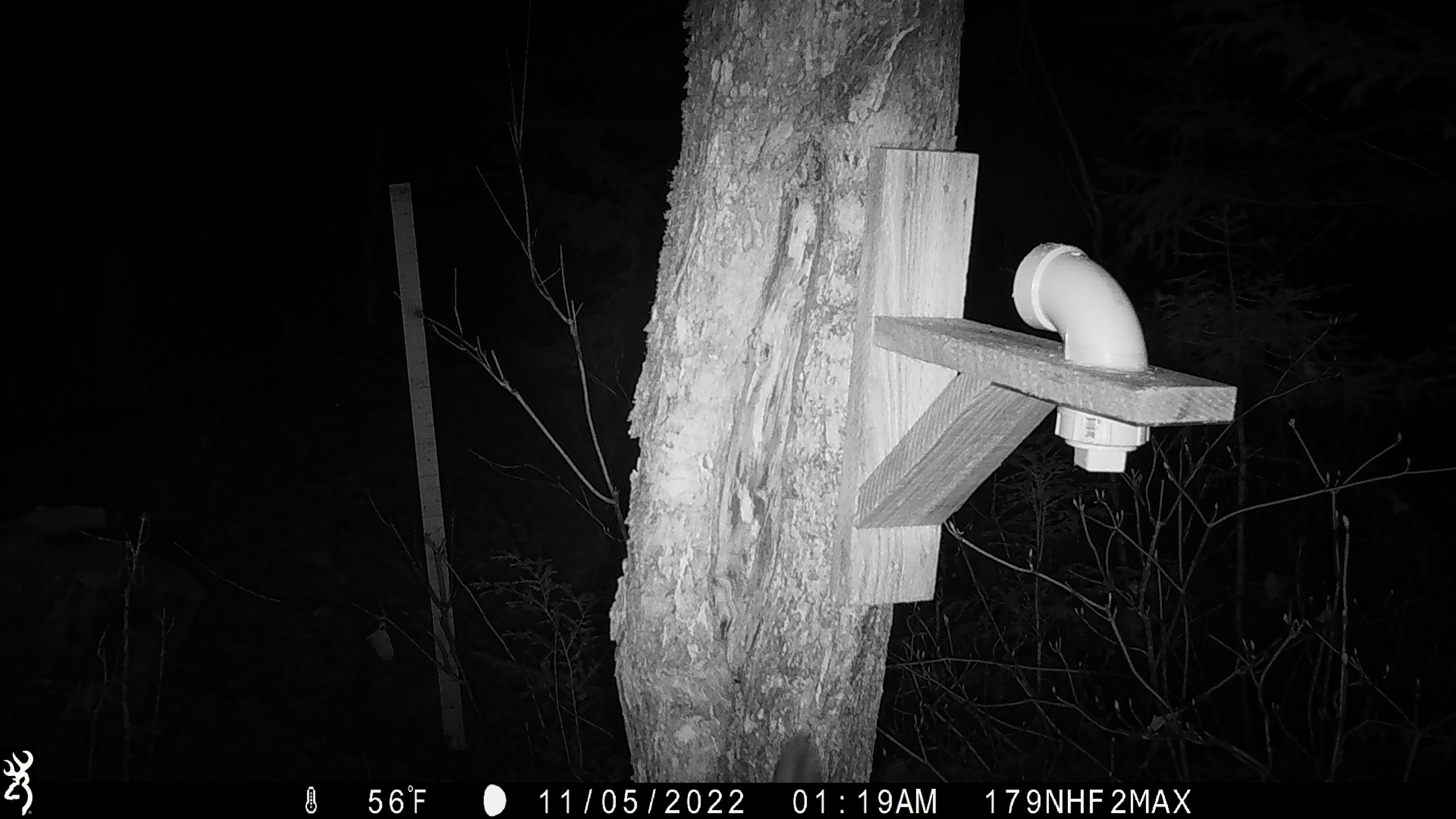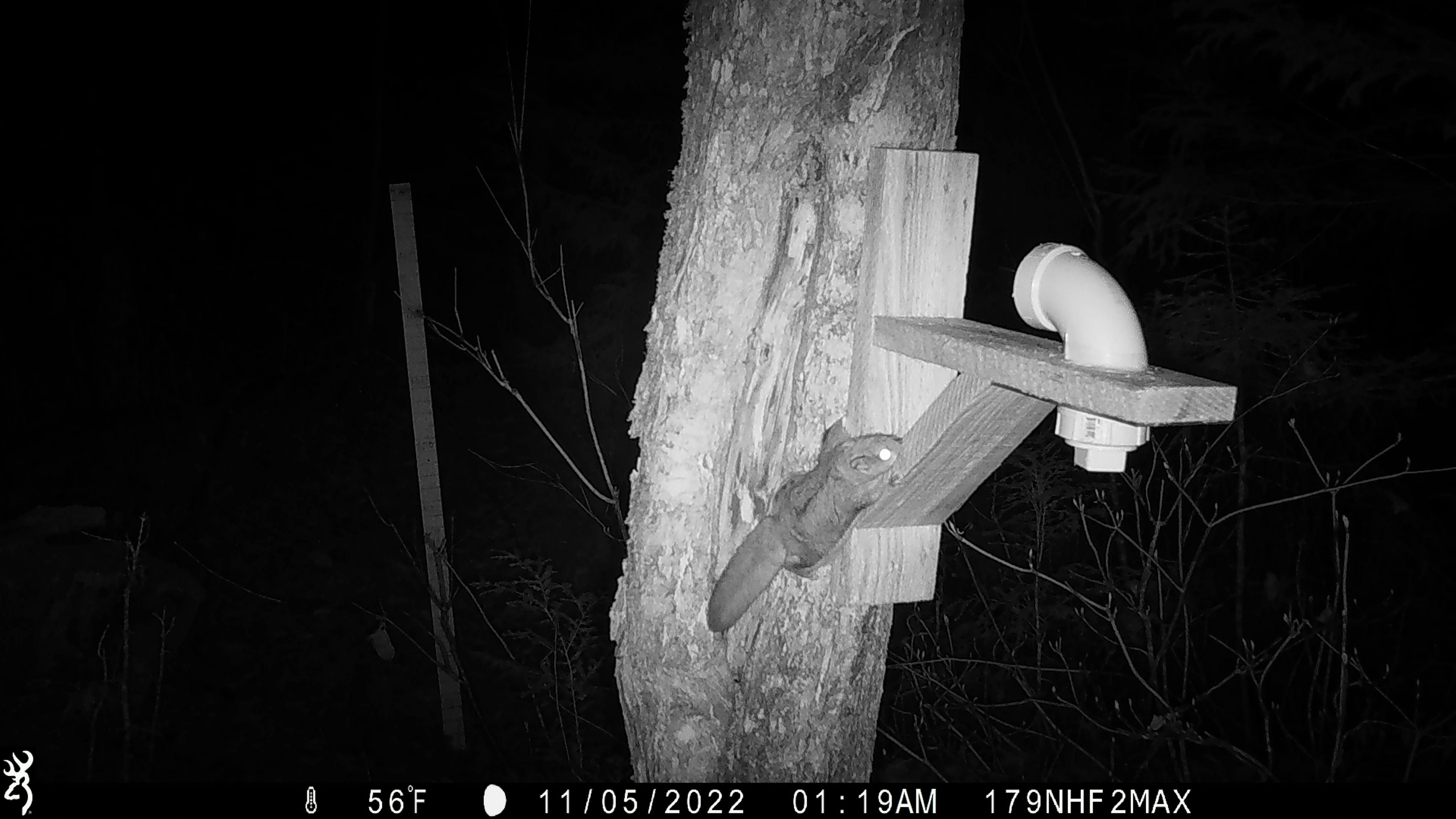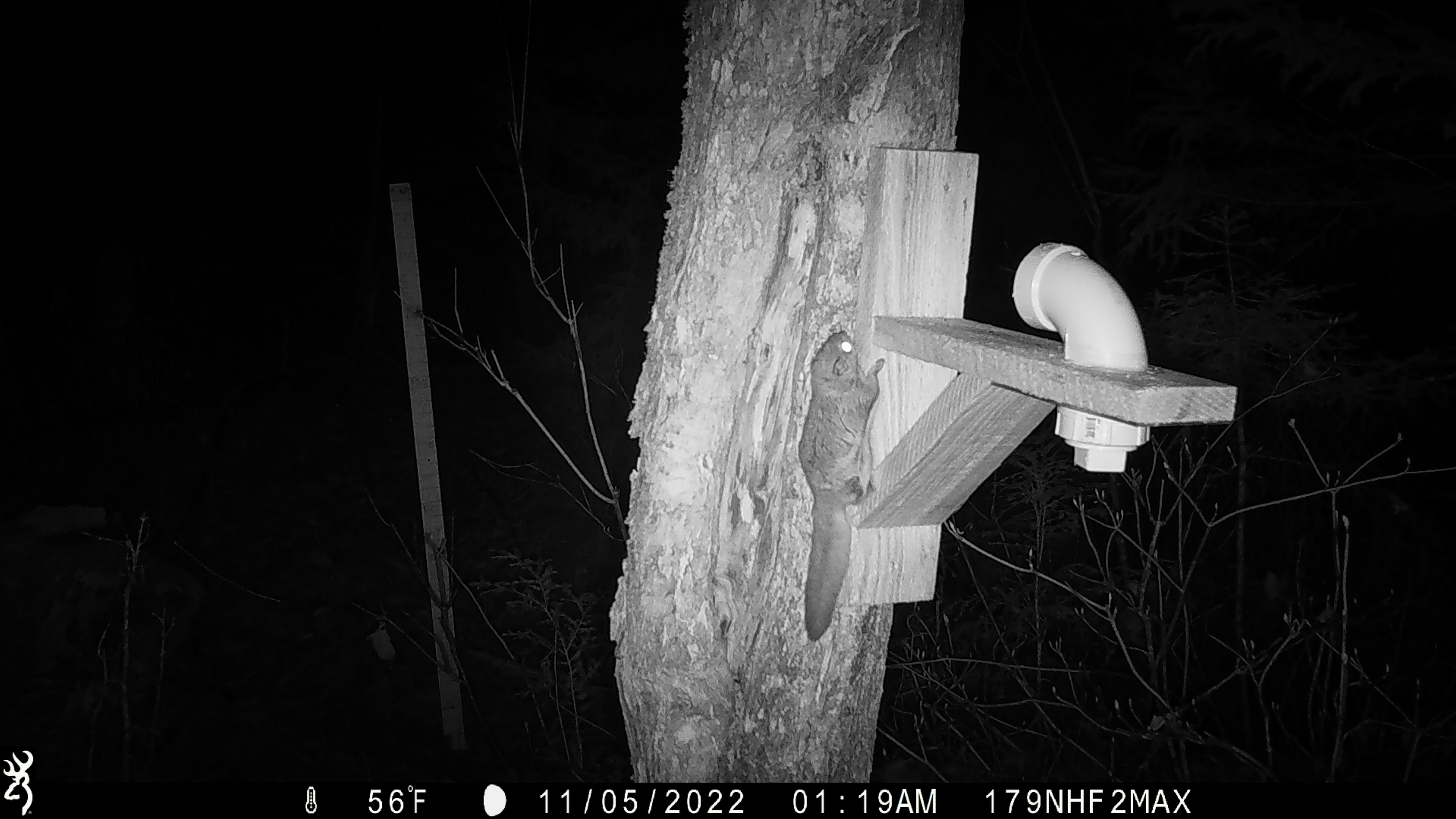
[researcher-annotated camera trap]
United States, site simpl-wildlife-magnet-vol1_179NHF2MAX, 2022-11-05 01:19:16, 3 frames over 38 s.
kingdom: Animalia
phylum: Chordata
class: Mammalia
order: Rodentia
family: Sciuridae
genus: Glaucomys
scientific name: Glaucomys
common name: flying squirrel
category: flying squirrel sp.